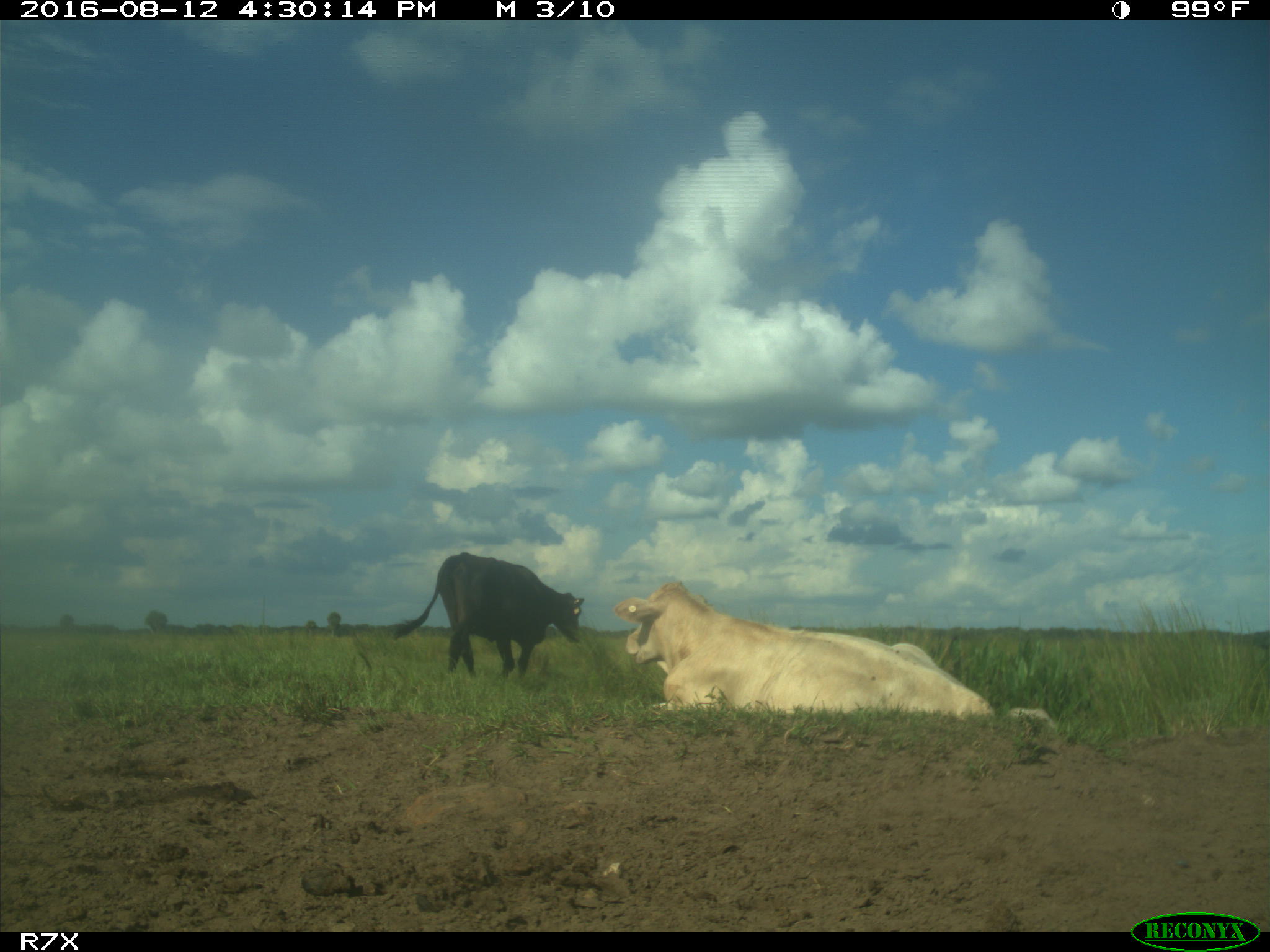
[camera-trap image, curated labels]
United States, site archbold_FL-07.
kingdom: Animalia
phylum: Chordata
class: Mammalia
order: Artiodactyla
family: Bovidae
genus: Bos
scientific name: Bos taurus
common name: domestic cow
Bos taurus (domestic cow).